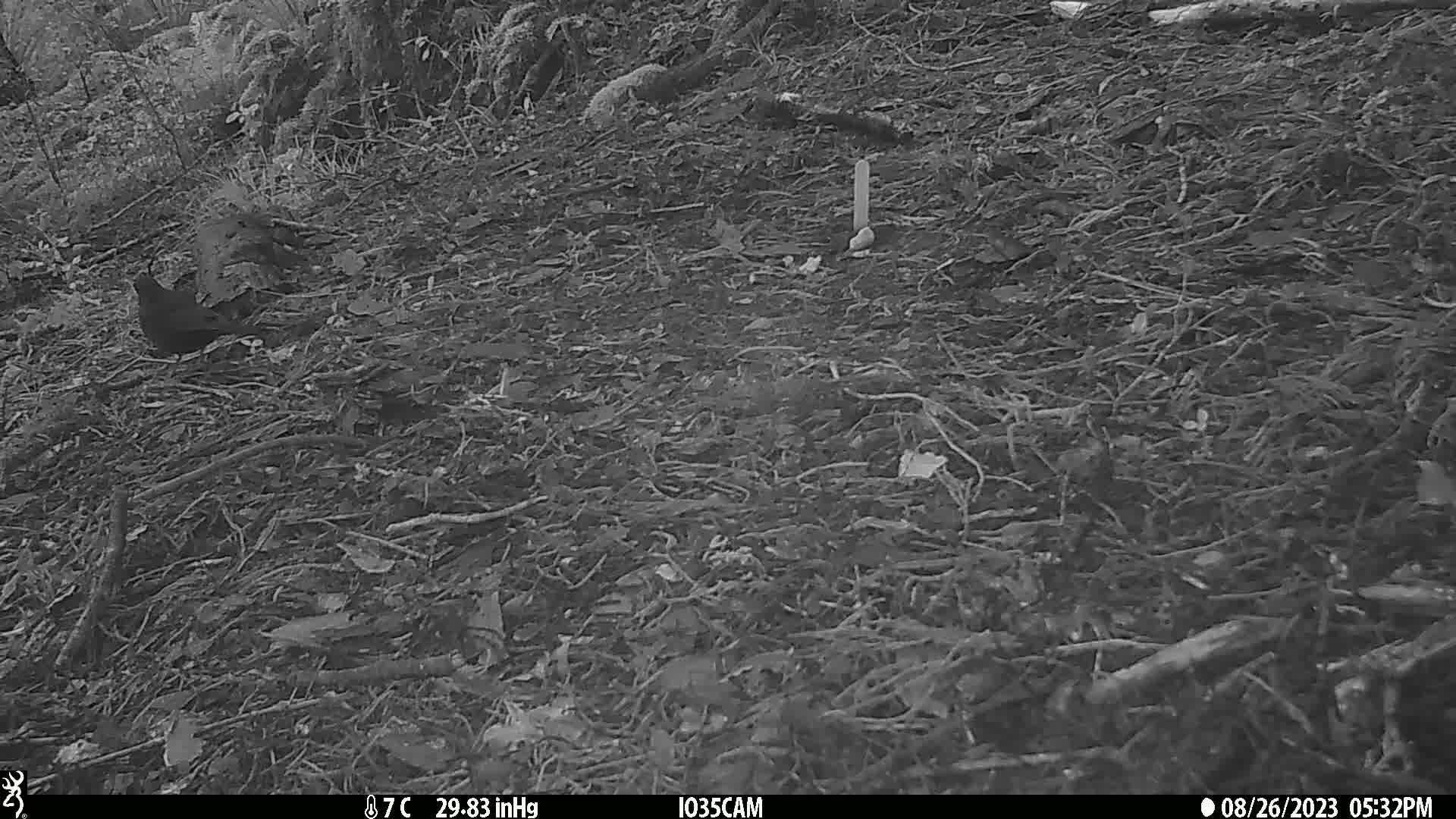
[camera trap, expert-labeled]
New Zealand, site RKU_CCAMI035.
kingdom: Animalia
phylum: Chordata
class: Aves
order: Passeriformes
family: Turdidae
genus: Turdus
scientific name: Turdus merula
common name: eurasian blackbird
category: blackbird